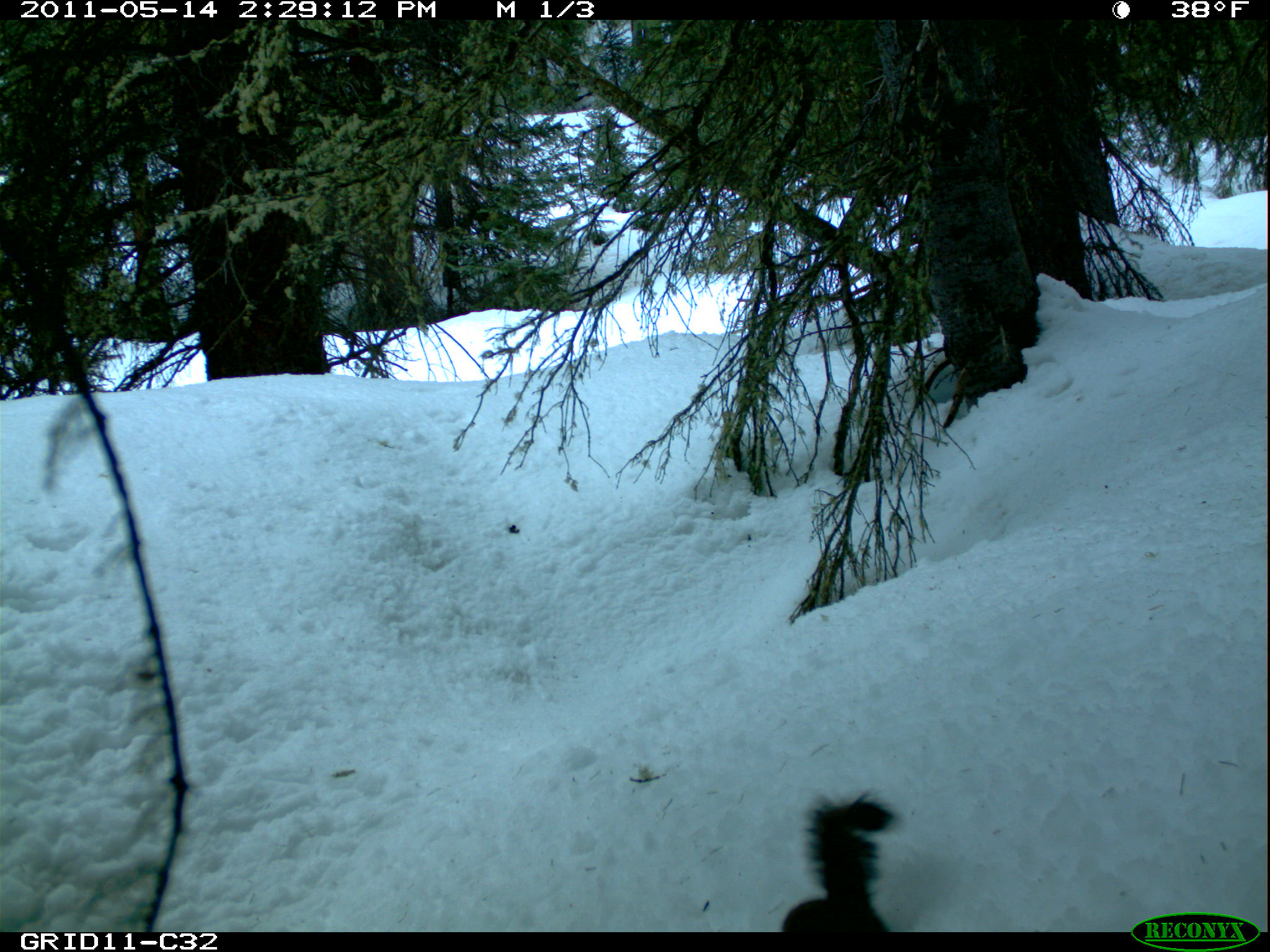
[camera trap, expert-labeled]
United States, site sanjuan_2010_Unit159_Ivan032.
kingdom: Animalia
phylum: Chordata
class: Mammalia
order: Rodentia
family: Sciuridae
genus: Tamiasciurus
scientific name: Tamiasciurus hudsonicus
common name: american red squirrel